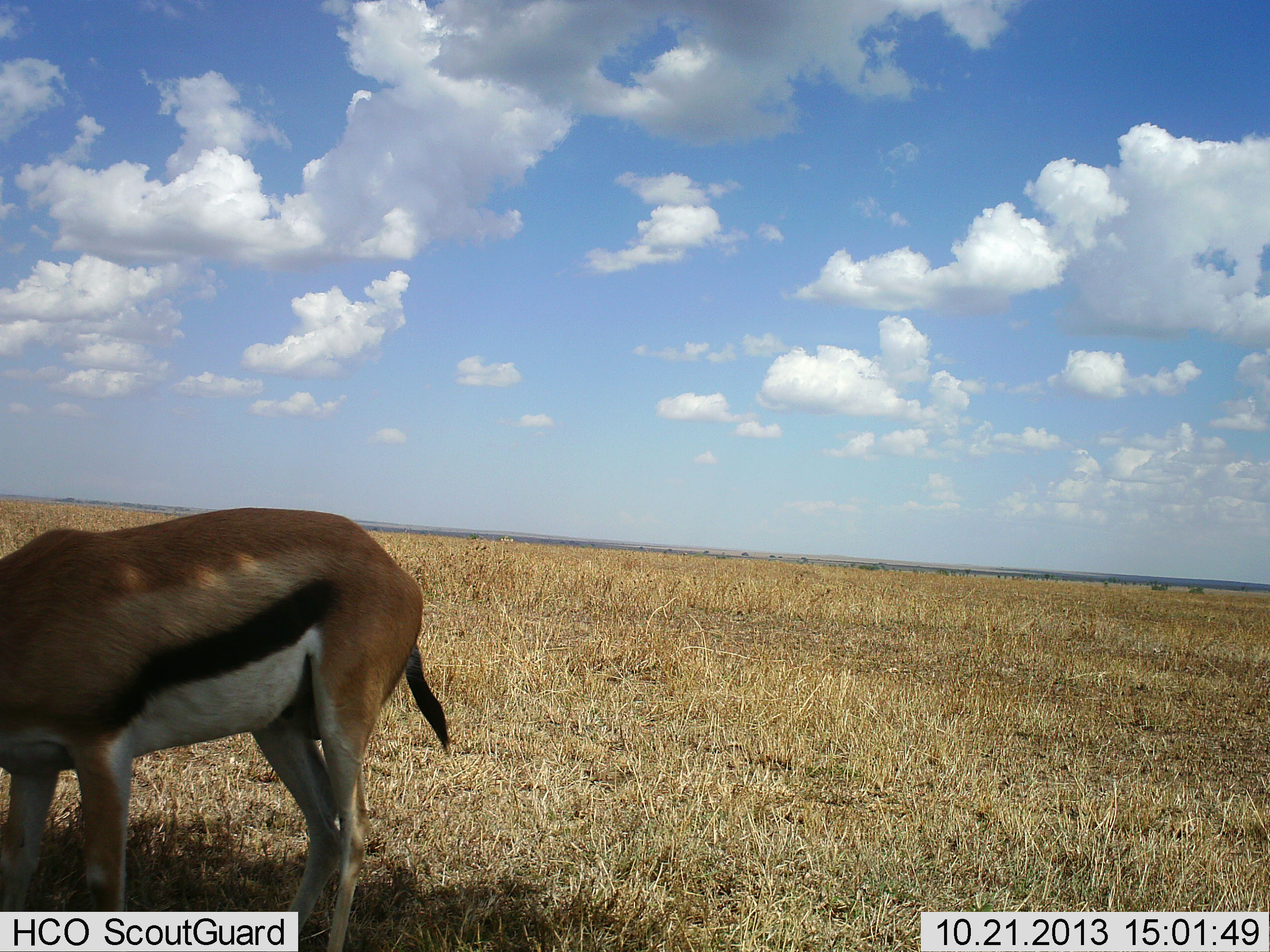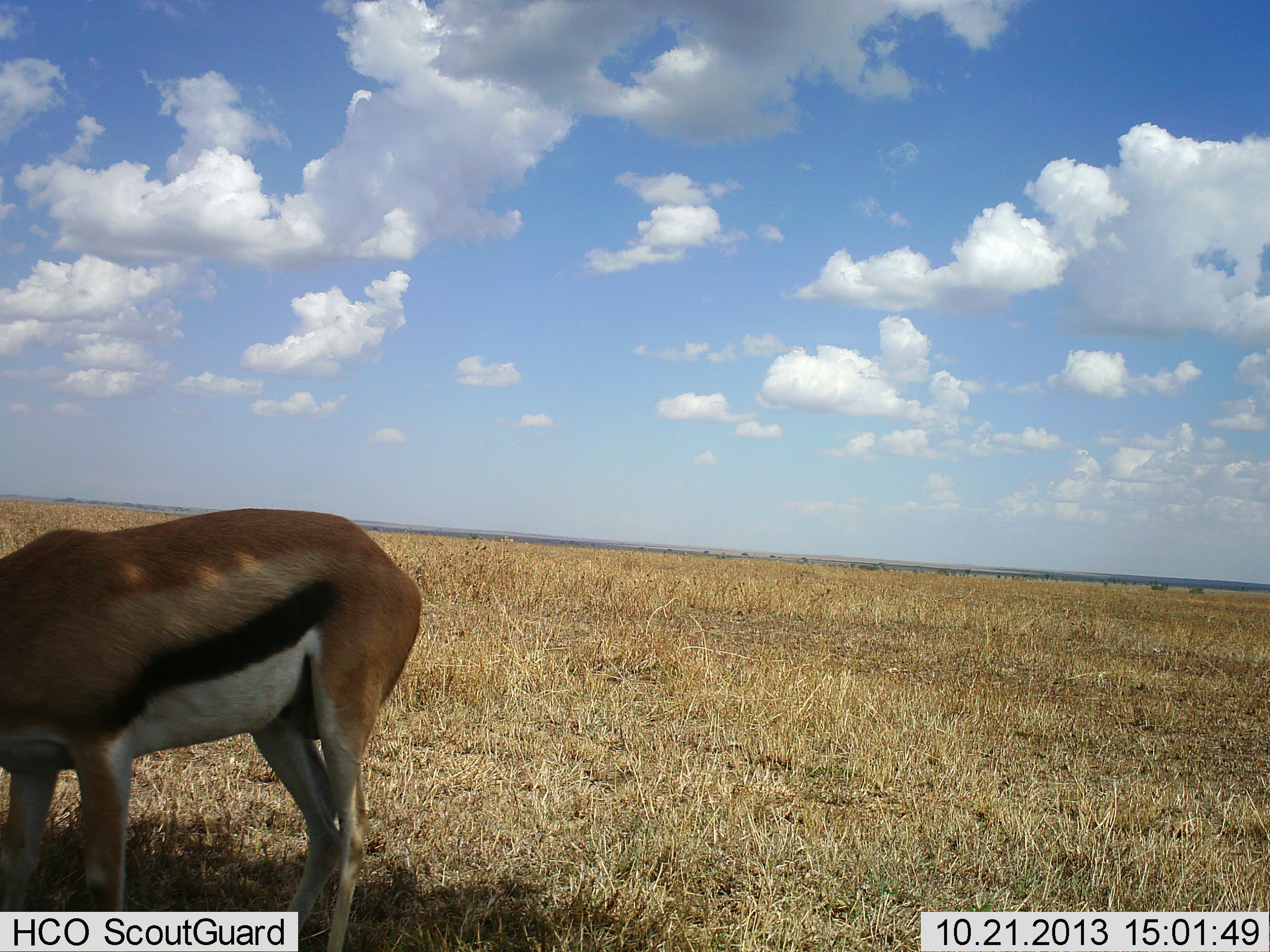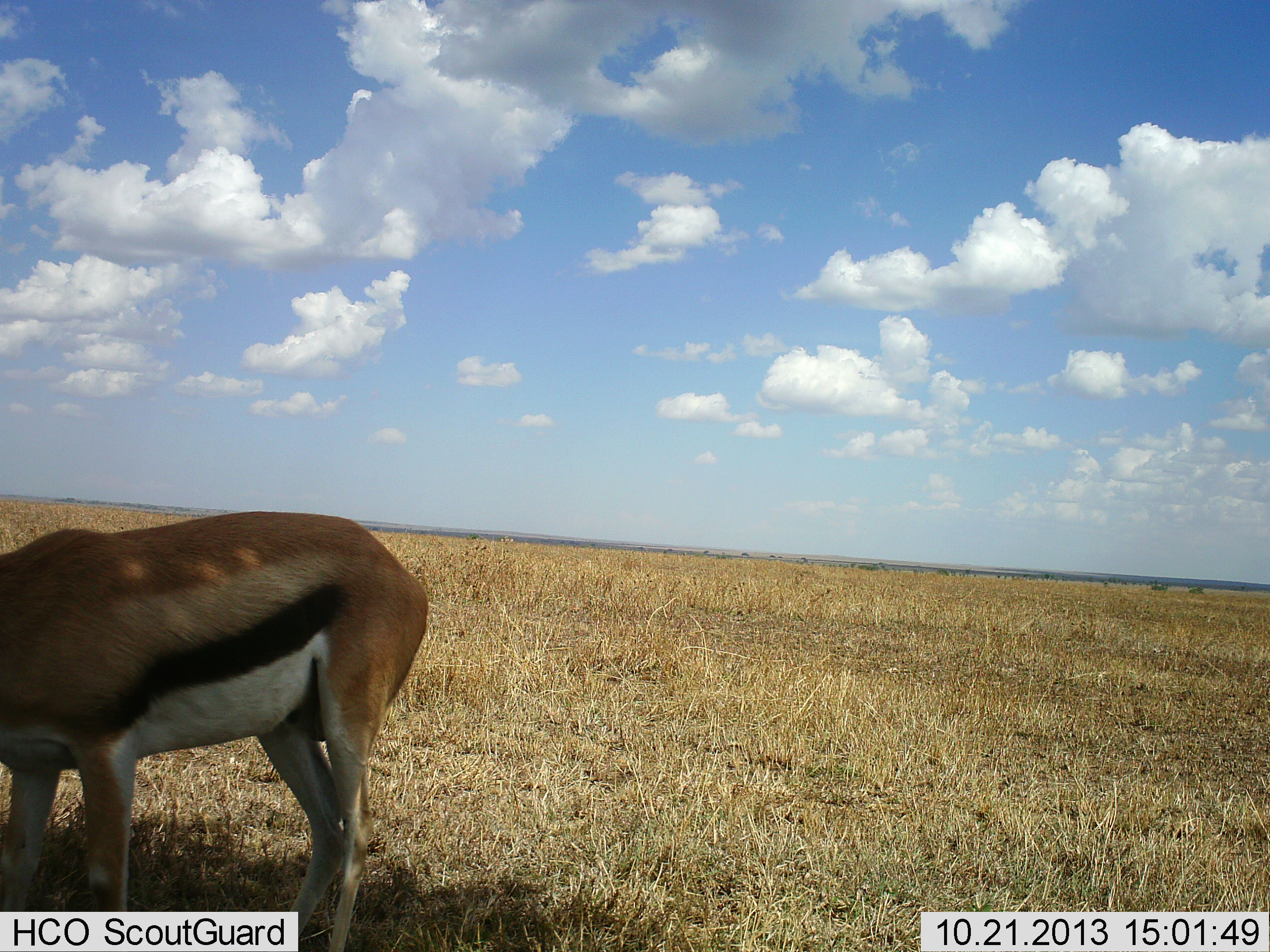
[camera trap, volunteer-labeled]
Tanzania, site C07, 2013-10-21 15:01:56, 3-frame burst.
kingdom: Animalia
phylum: Chordata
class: Mammalia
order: Artiodactyla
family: Bovidae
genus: Eudorcas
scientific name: Eudorcas thomsonii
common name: thomson's gazelle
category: gazellethomsons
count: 1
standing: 60%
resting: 0%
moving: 0%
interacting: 0%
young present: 0%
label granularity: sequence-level